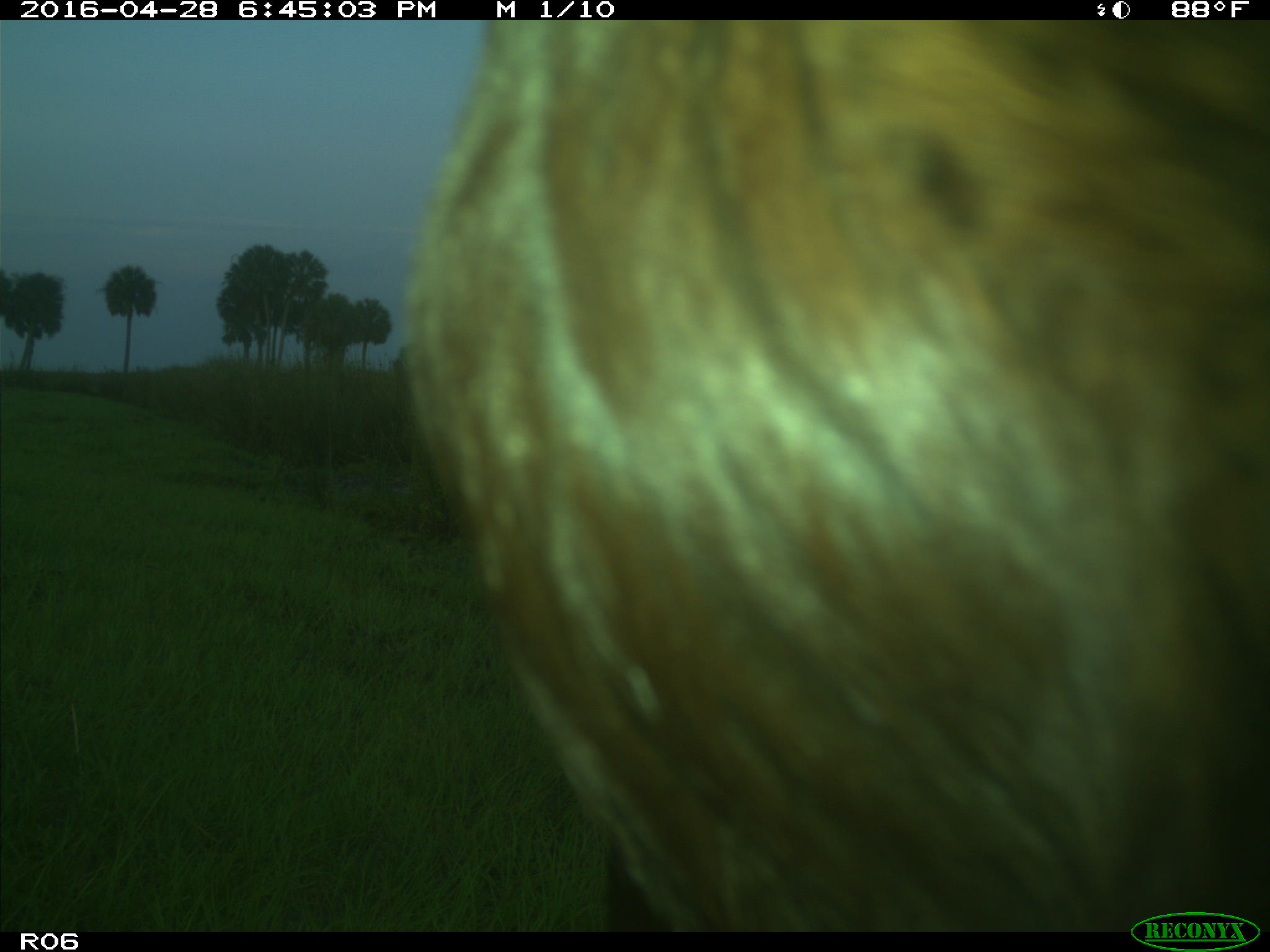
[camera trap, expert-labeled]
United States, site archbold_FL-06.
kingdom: Animalia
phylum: Chordata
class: Mammalia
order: Artiodactyla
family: Bovidae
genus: Bos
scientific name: Bos taurus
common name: domestic cow